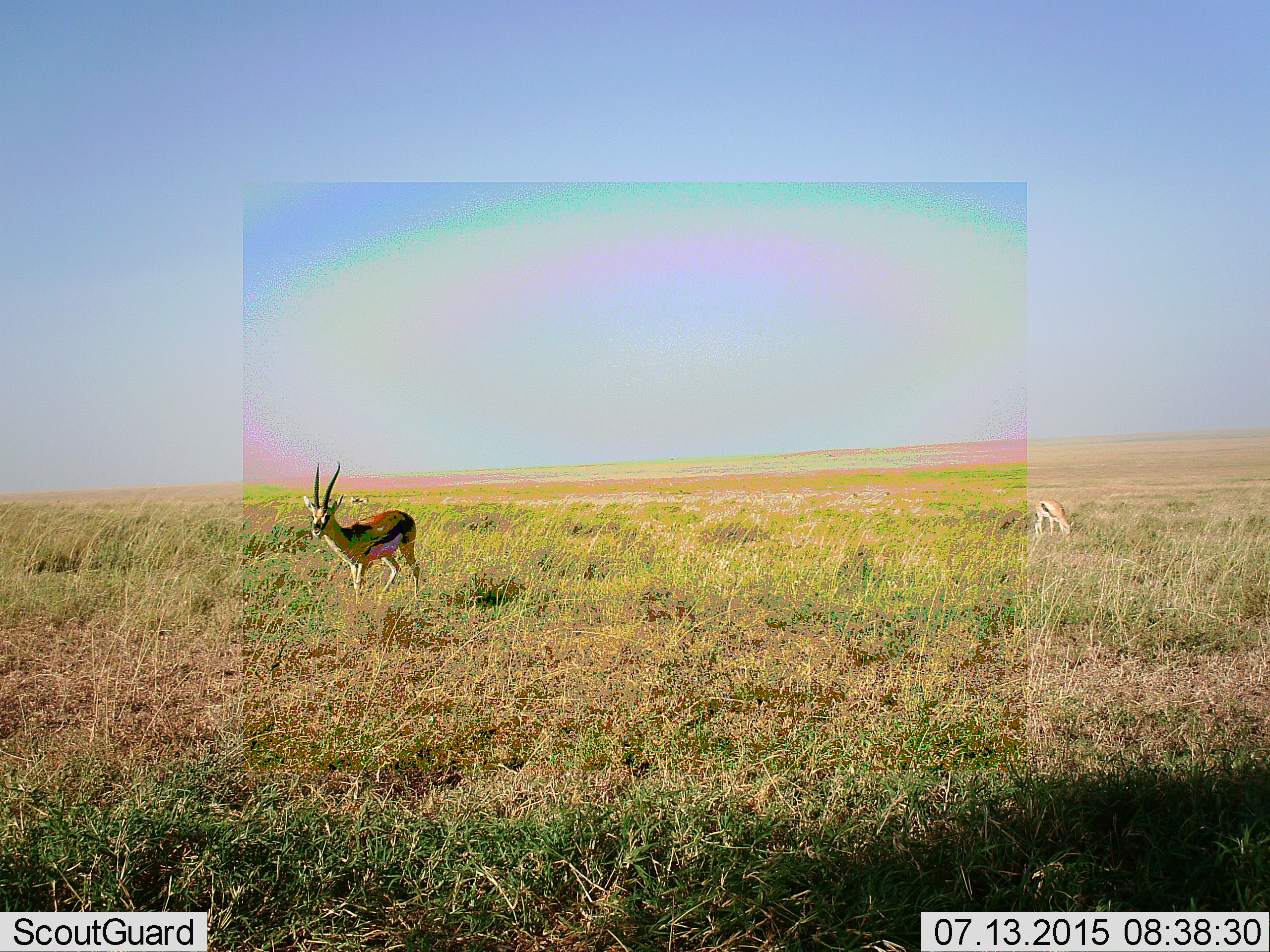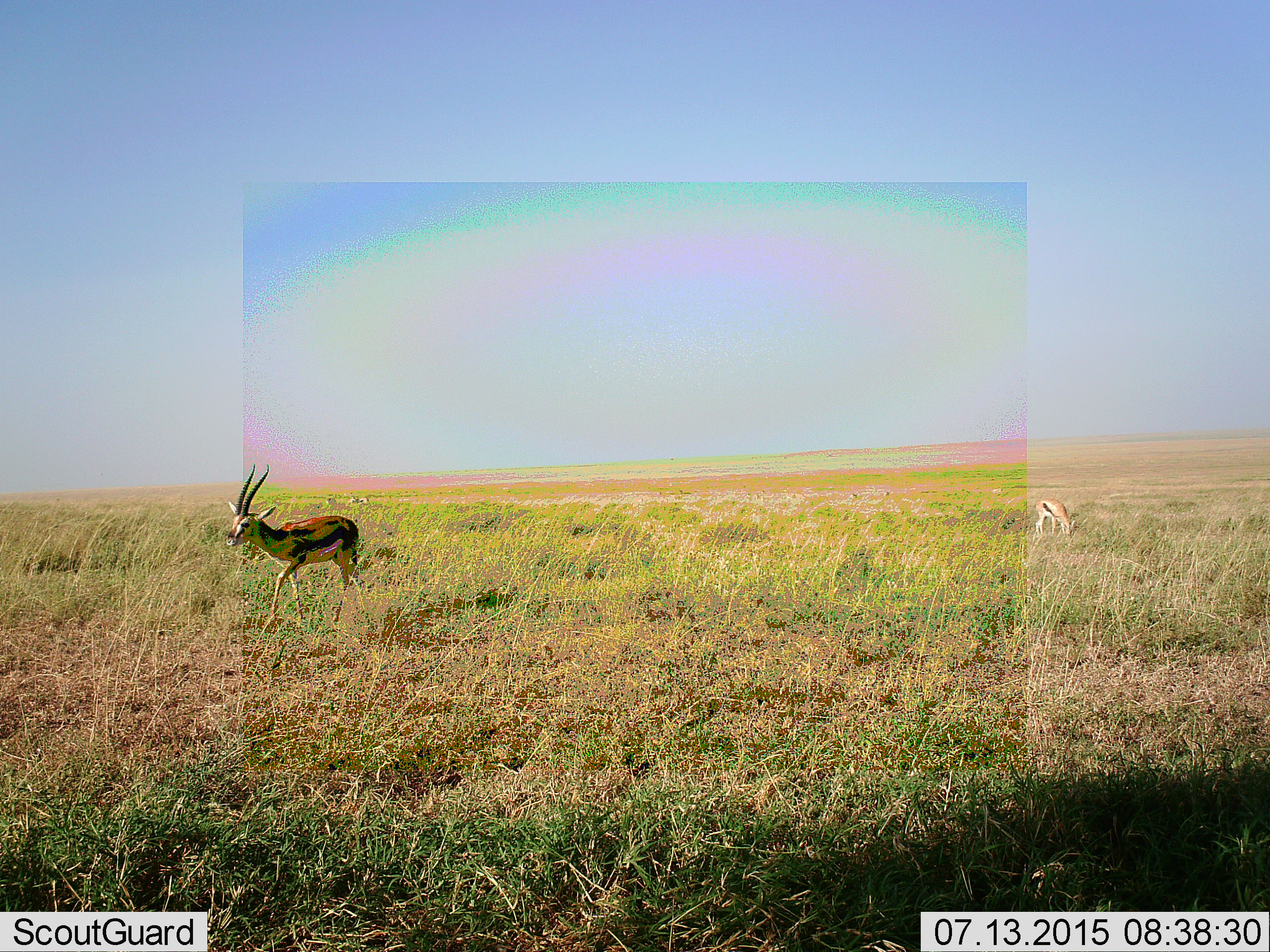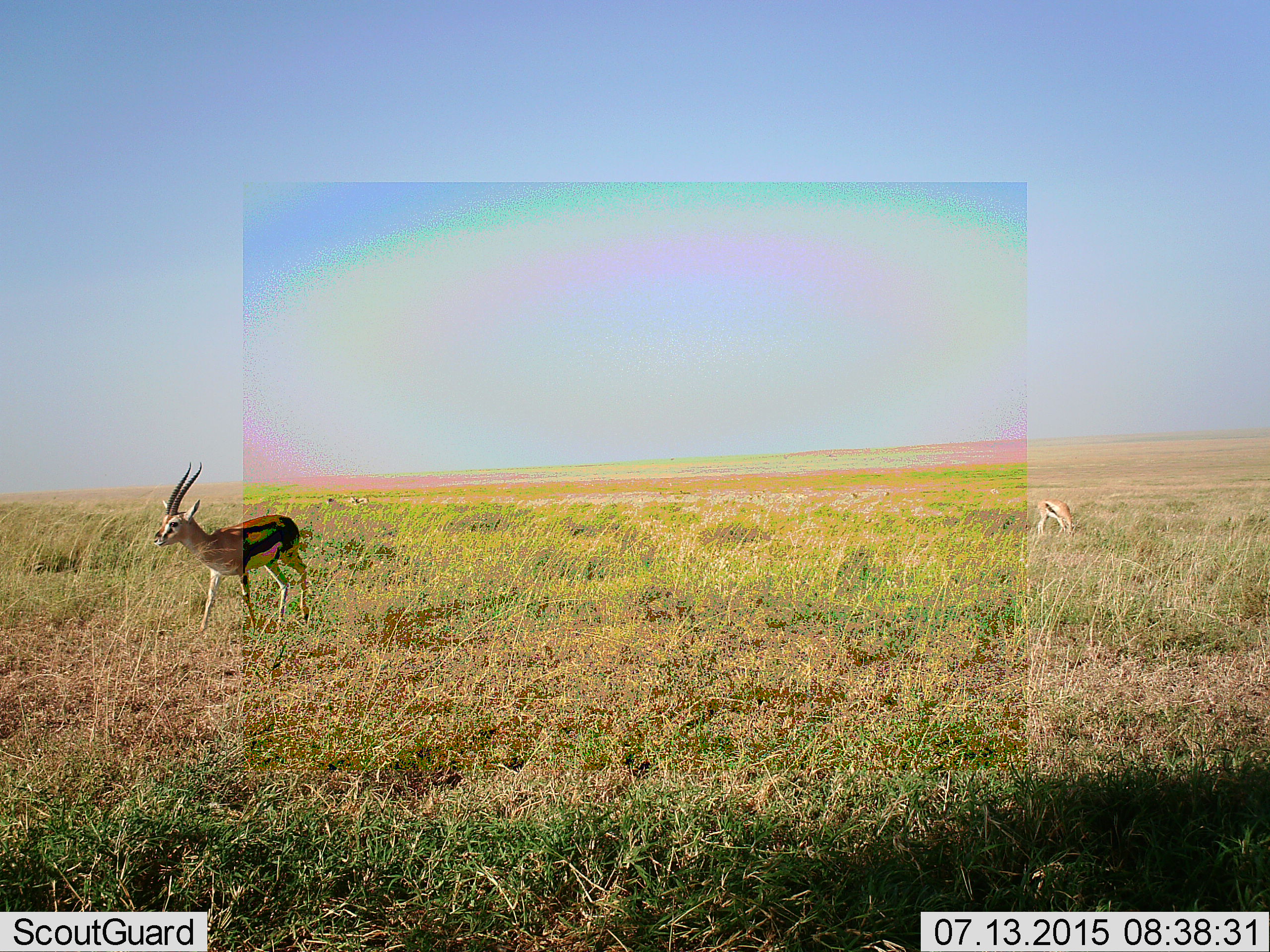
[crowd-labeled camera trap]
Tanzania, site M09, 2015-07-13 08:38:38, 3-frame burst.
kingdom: Animalia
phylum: Chordata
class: Mammalia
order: Artiodactyla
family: Bovidae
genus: Eudorcas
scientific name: Eudorcas thomsonii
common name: thomson's gazelle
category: gazellethomsons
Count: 2.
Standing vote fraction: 25%.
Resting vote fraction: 0%.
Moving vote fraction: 75%.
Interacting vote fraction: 0%.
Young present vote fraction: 0%.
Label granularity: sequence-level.